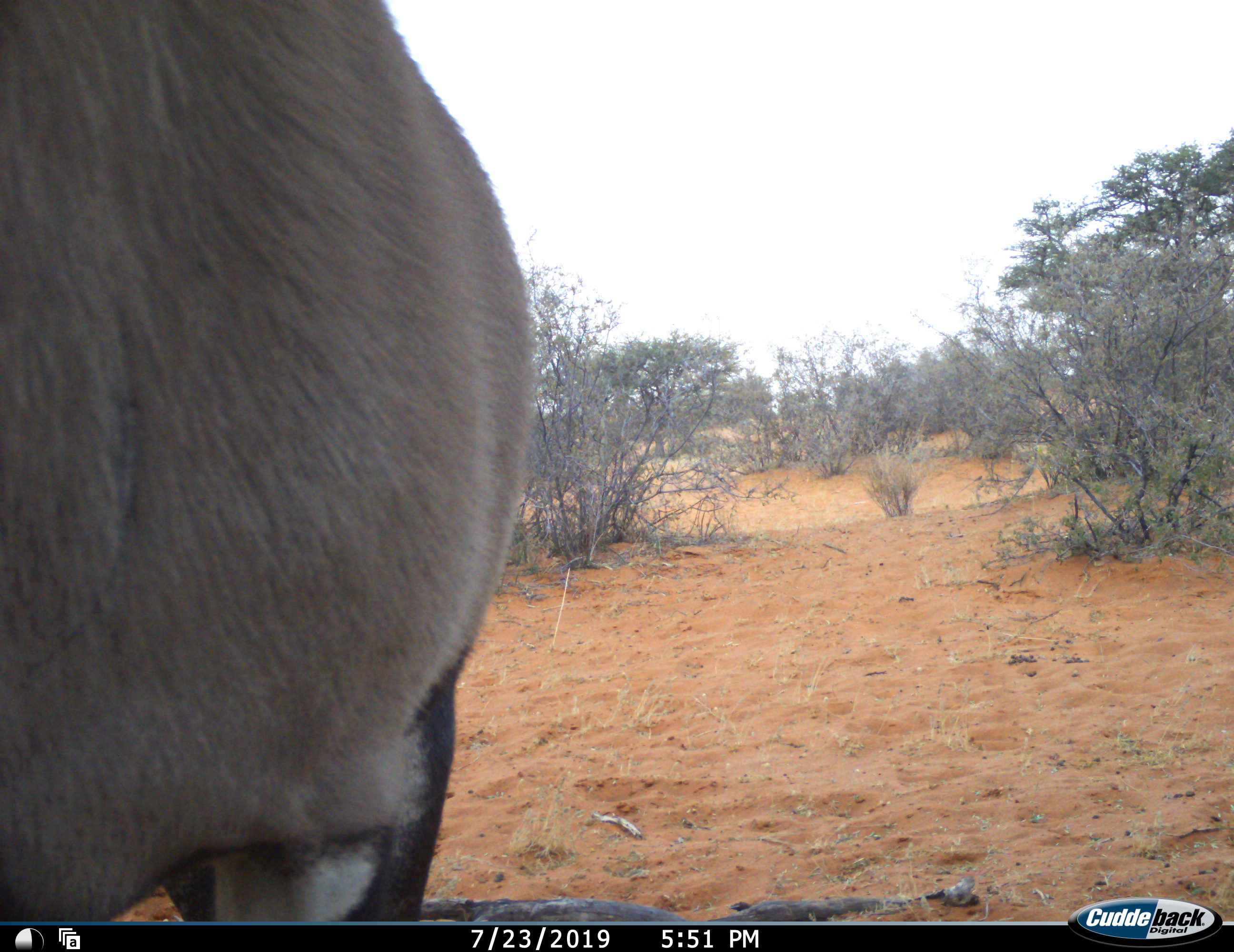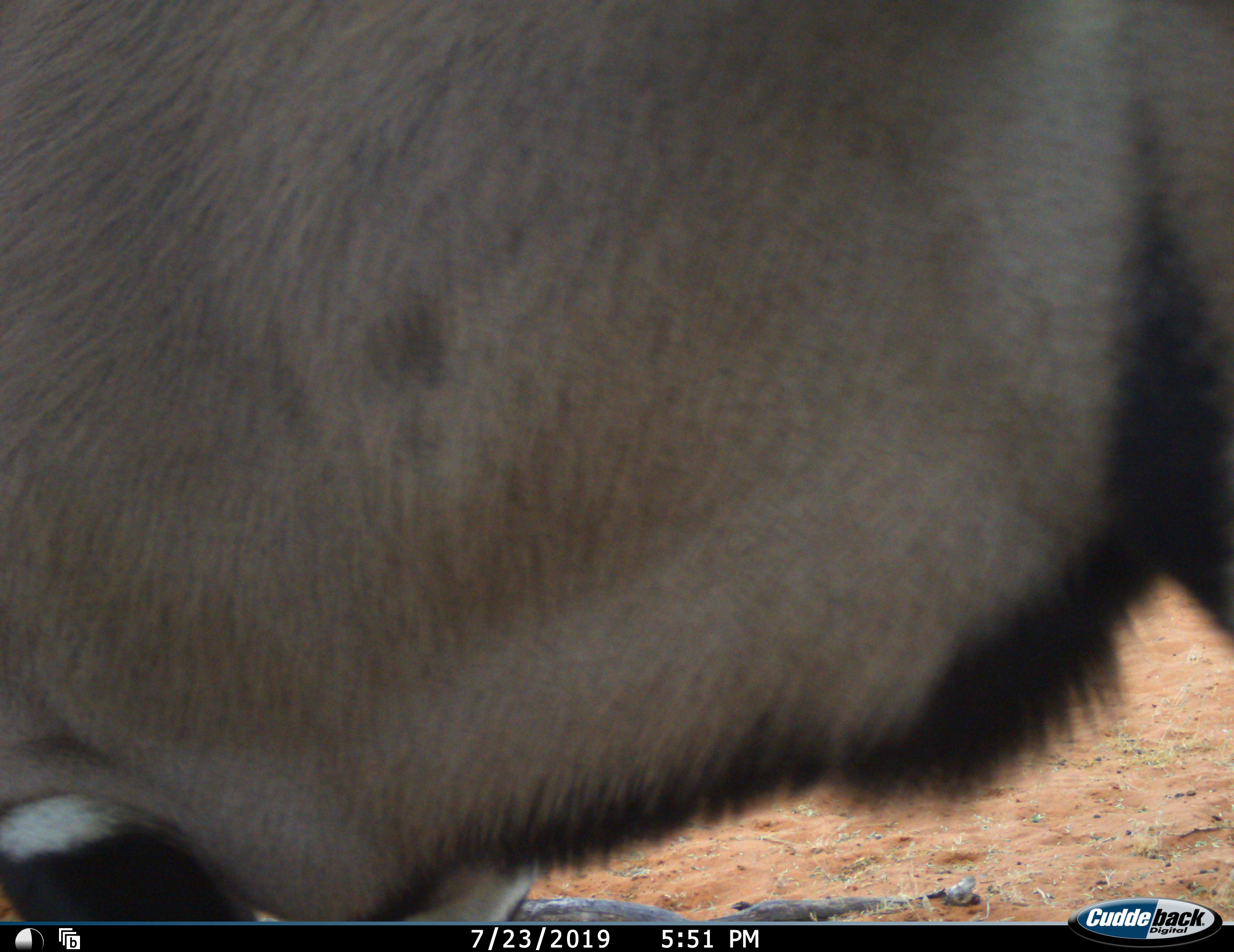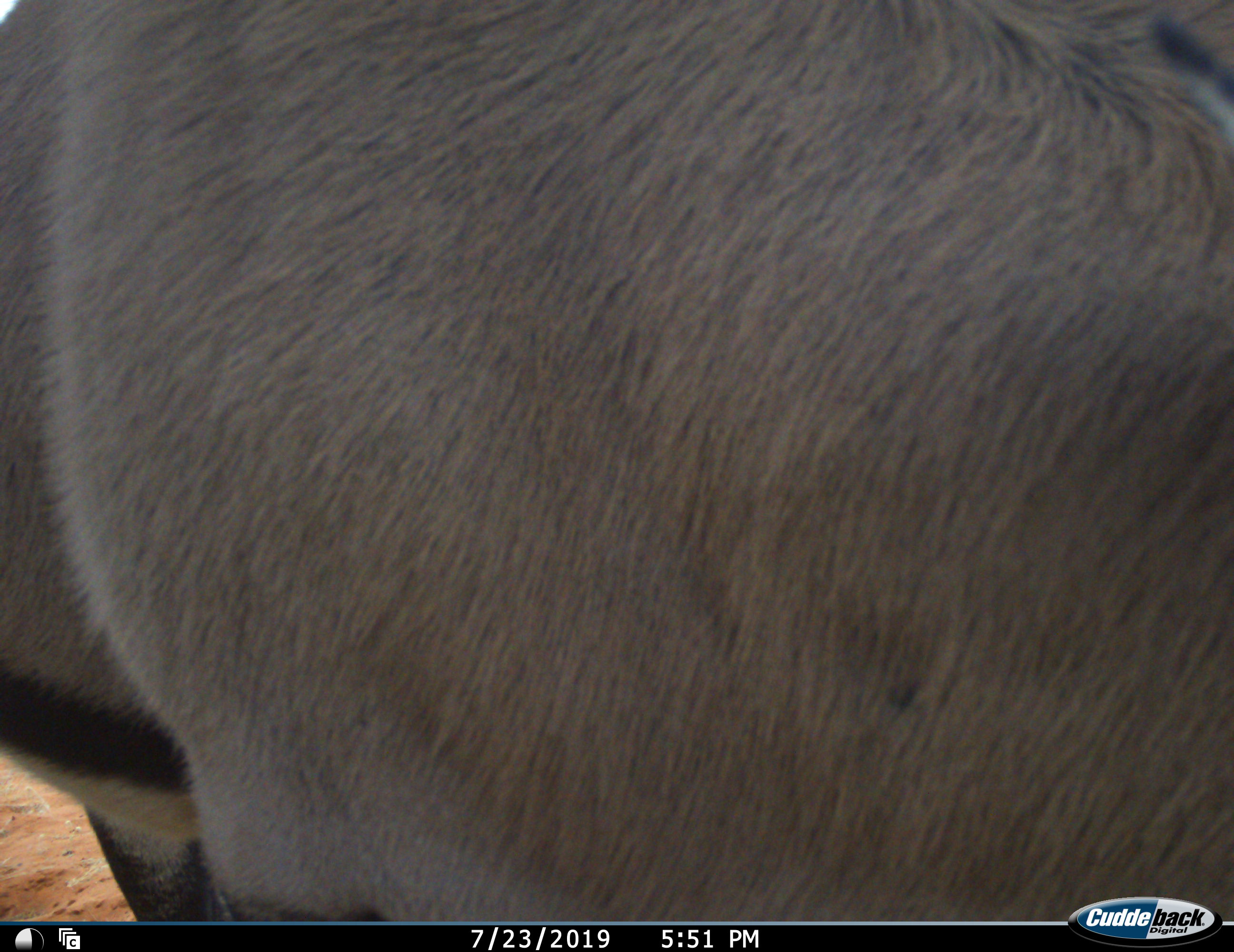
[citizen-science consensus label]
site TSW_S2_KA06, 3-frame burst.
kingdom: Animalia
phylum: Chordata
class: Mammalia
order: Artiodactyla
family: Bovidae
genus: Oryx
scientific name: Oryx gazella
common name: gemsbok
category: oryx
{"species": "oryx (gemsbok) (Oryx gazella)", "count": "1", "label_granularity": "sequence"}